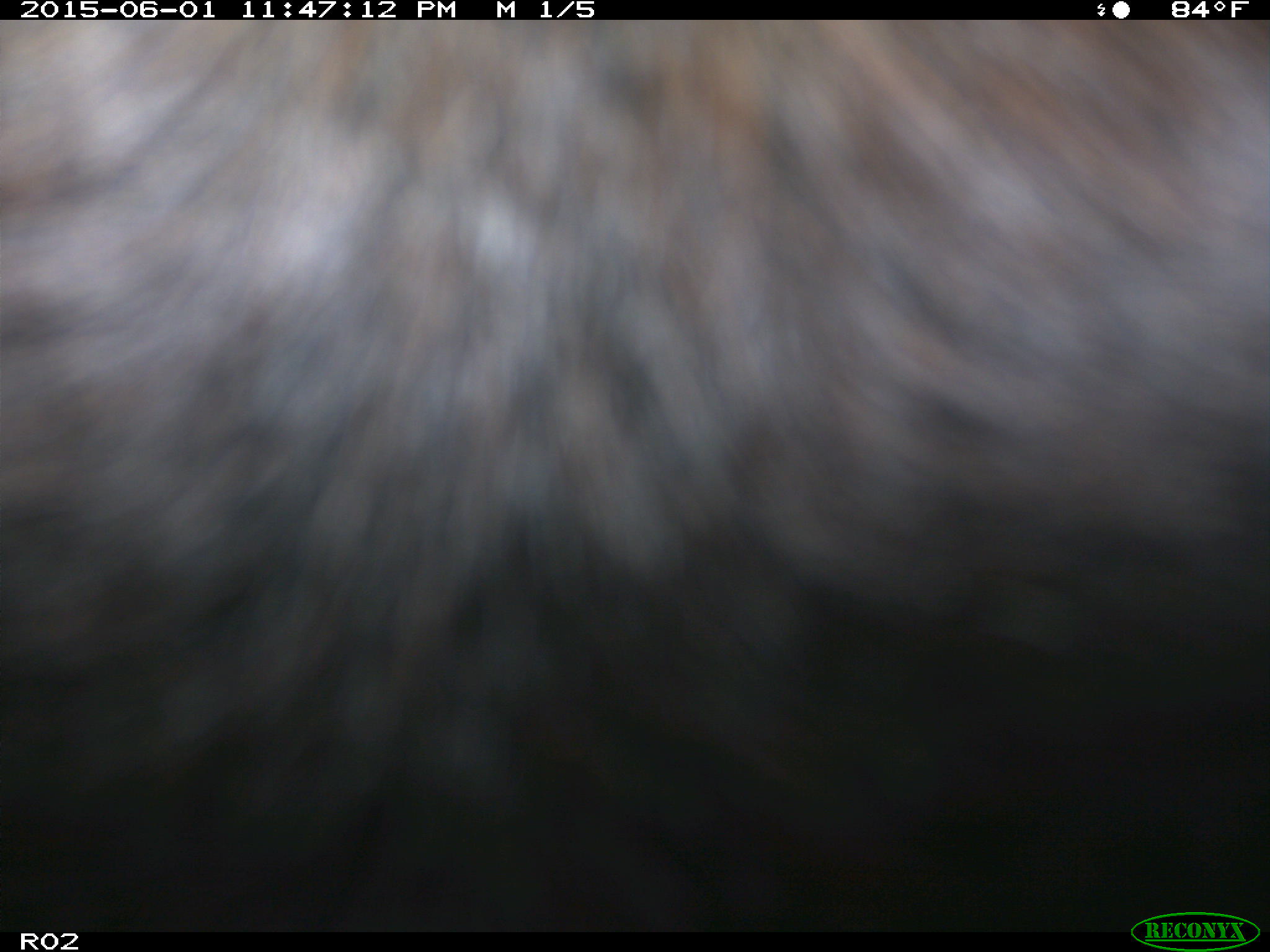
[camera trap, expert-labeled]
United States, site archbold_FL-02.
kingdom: Animalia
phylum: Chordata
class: Mammalia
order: Artiodactyla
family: Bovidae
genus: Bos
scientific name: Bos taurus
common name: domestic cow